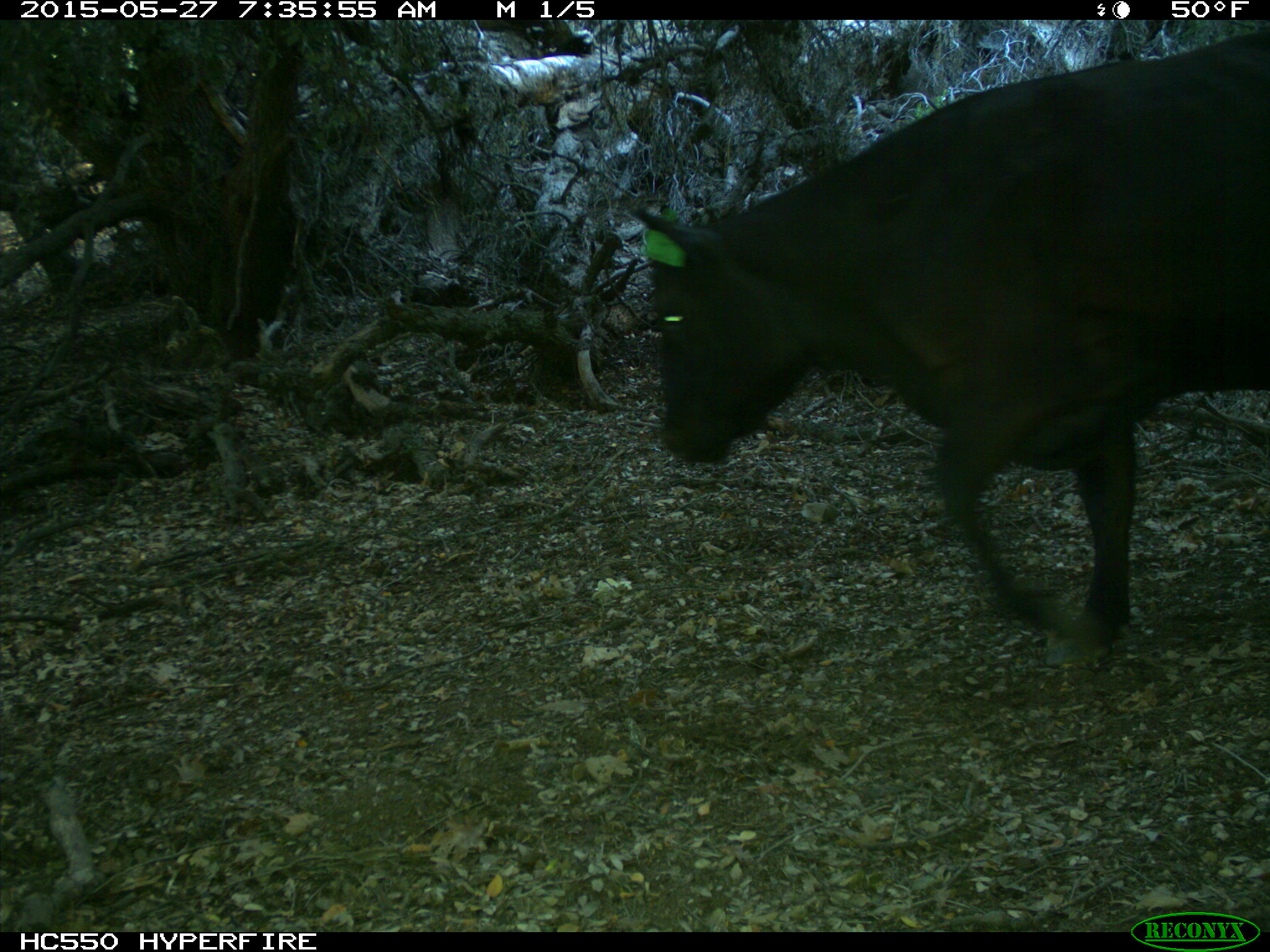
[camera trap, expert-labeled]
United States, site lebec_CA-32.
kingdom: Animalia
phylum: Chordata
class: Mammalia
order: Artiodactyla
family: Bovidae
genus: Bos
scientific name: Bos taurus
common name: domestic cow